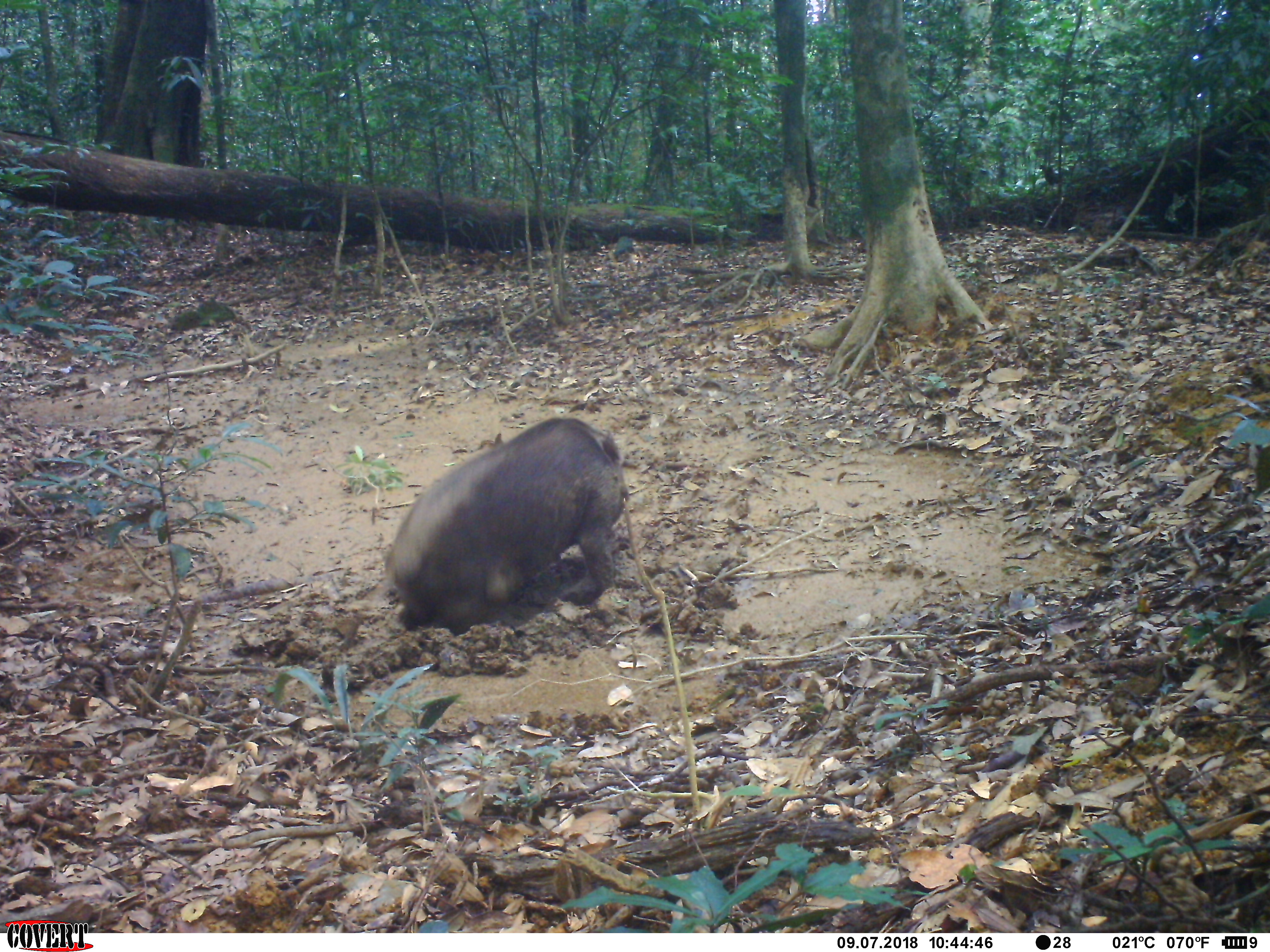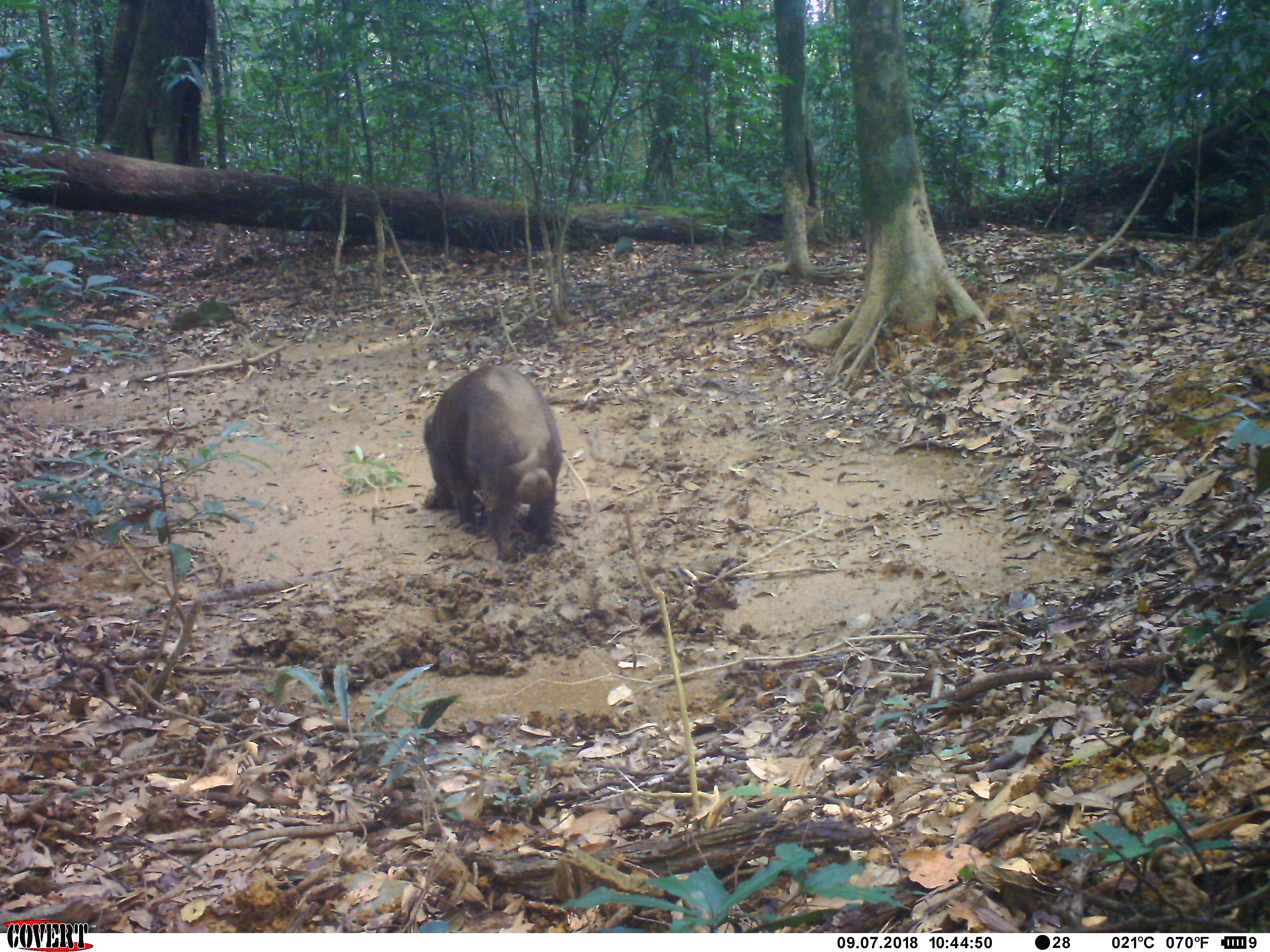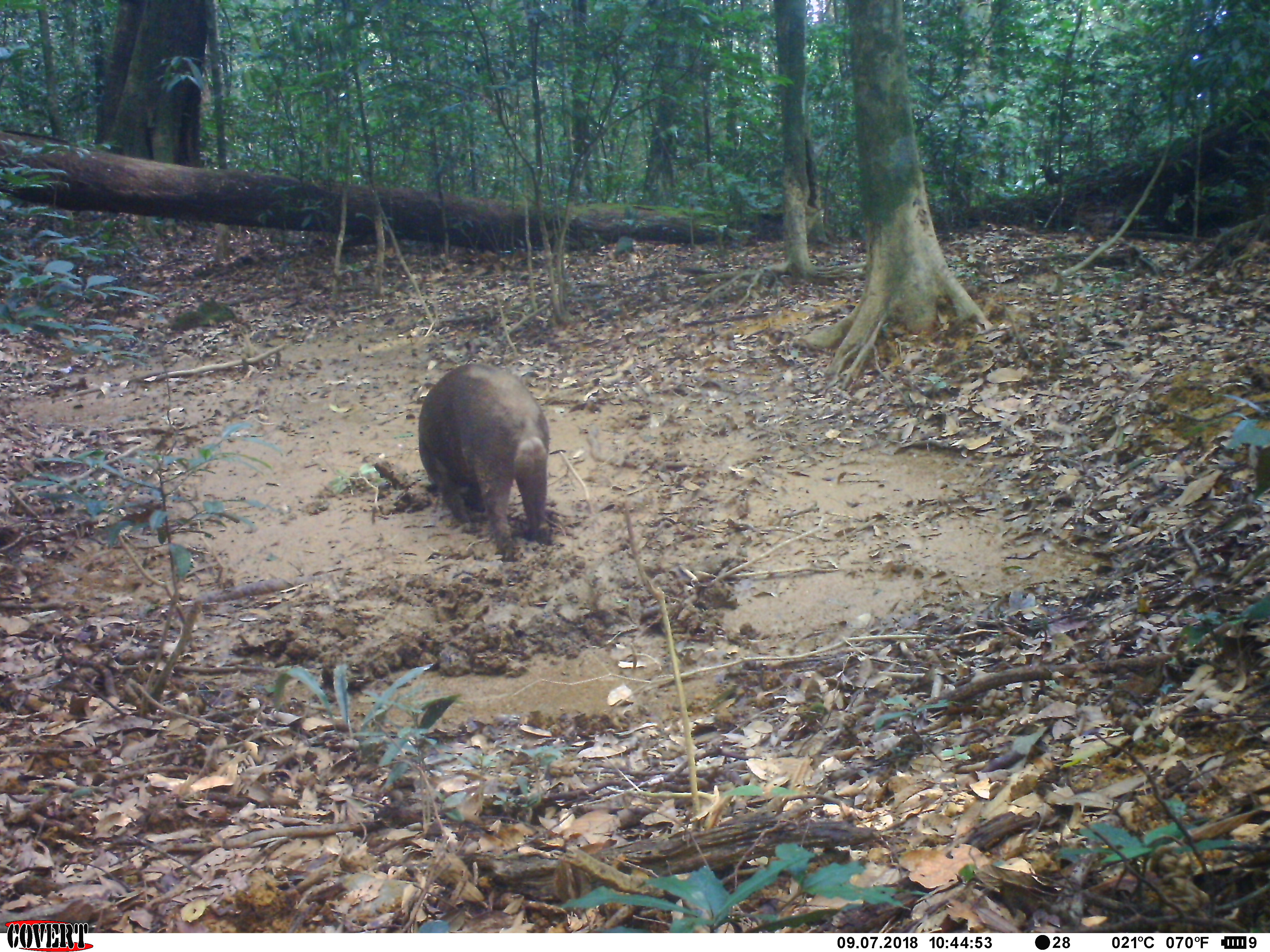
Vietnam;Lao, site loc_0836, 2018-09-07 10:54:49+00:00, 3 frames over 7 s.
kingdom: Animalia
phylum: Chordata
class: Mammalia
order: Artiodactyla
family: Suidae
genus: Sus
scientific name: Sus scrofa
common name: eurasian wild pig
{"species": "eurasian wild pig (Sus scrofa)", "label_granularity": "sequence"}